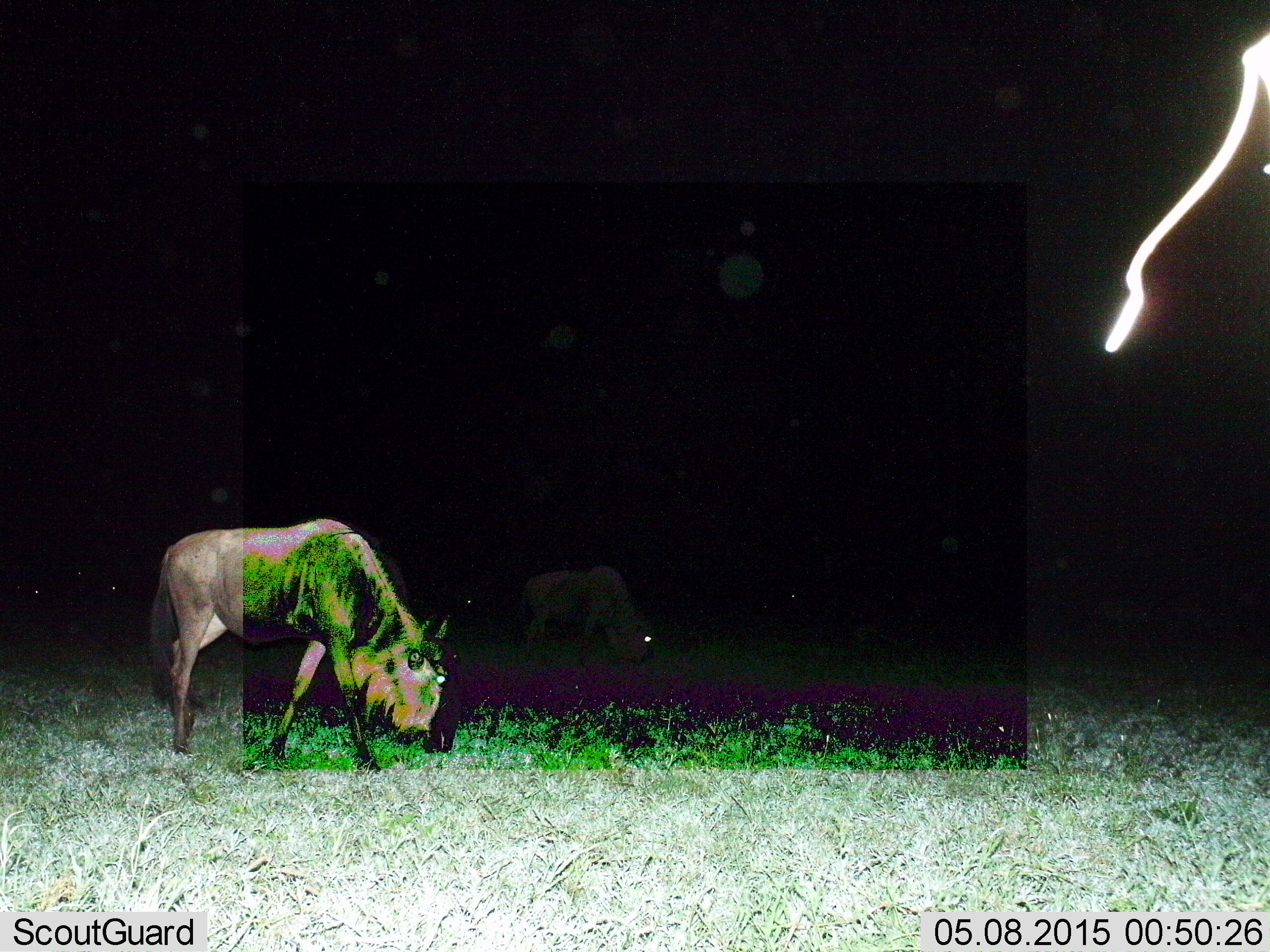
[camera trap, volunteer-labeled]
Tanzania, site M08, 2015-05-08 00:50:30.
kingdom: Animalia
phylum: Chordata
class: Mammalia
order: Artiodactyla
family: Bovidae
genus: Connochaetes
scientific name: Connochaetes taurinus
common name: blue wildebeest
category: wildebeest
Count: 2.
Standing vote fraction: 30%.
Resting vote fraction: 0%.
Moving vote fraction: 0%.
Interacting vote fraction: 0%.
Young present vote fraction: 0%.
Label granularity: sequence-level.